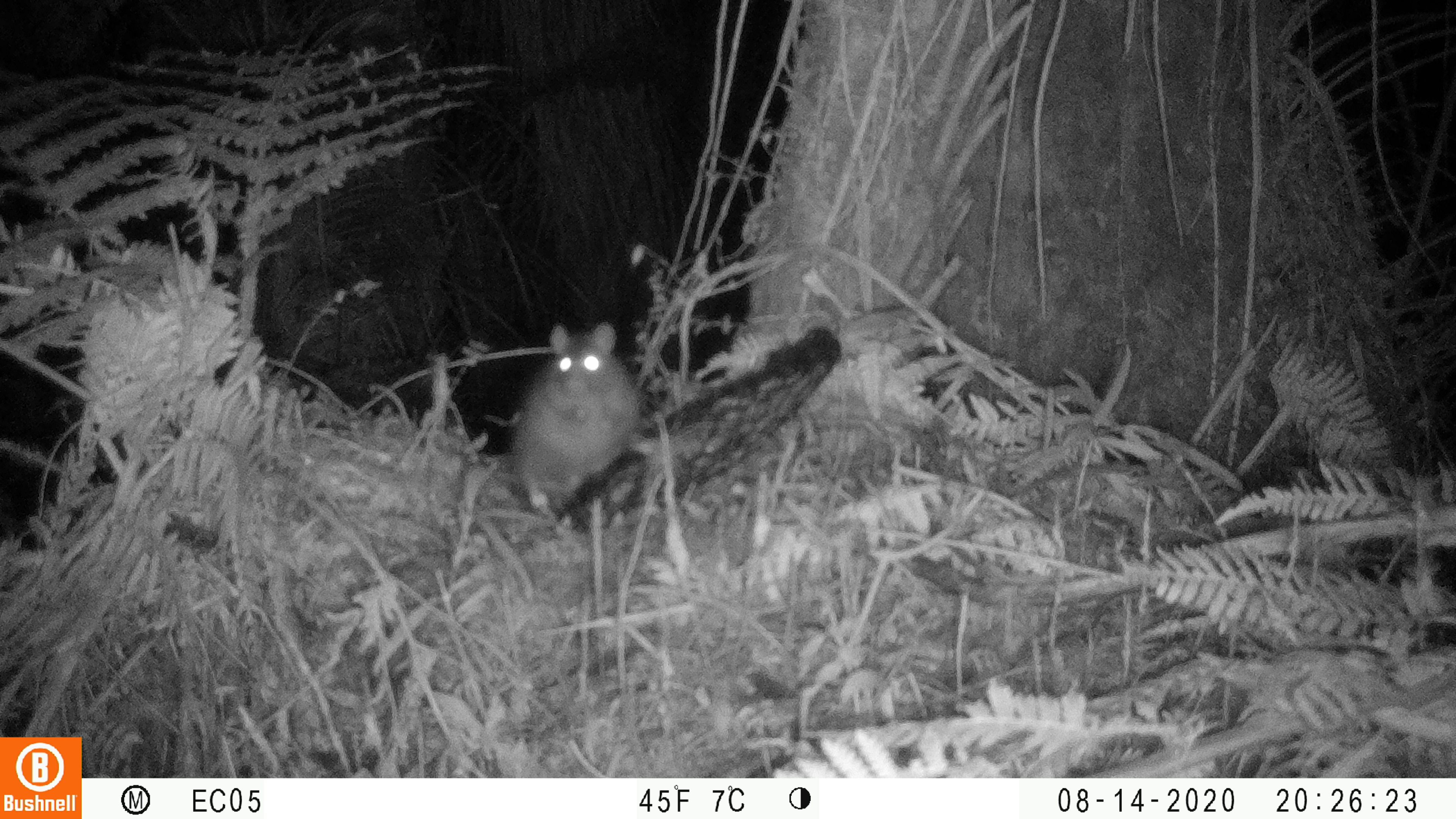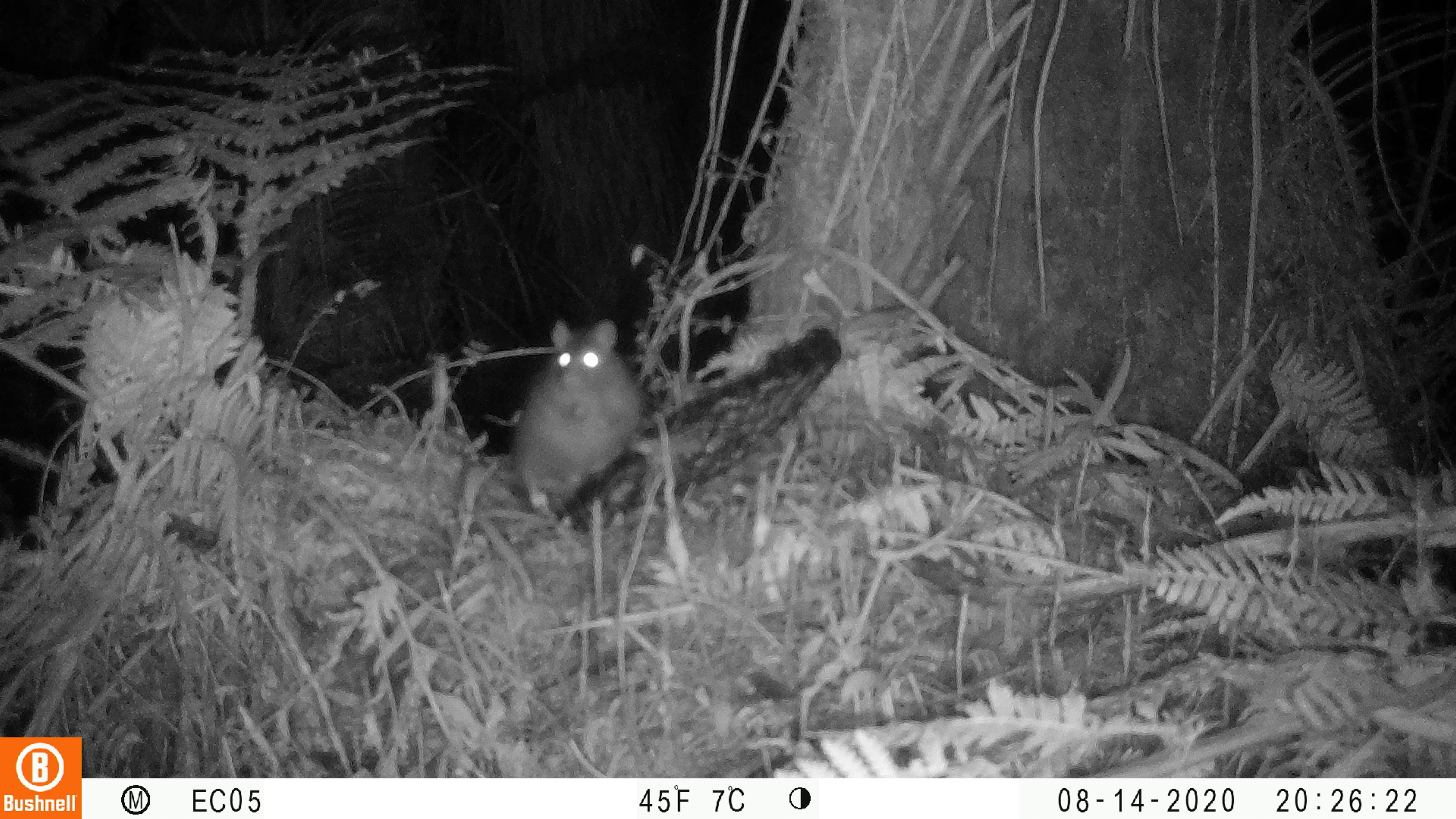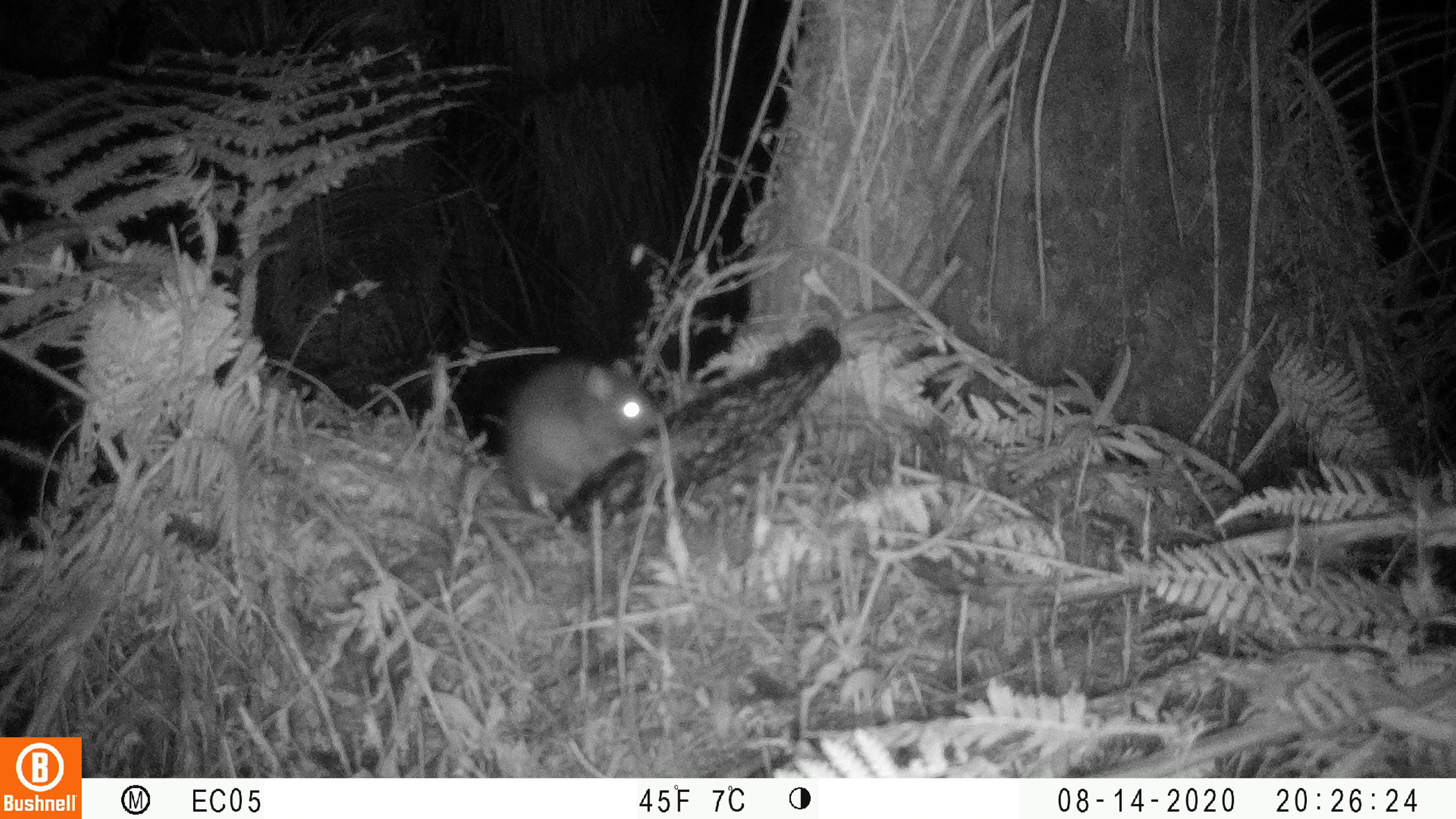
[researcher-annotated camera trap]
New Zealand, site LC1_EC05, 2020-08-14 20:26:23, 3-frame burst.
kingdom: Animalia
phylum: Chordata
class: Mammalia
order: Rodentia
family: Muridae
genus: Rattus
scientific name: Rattus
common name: rat